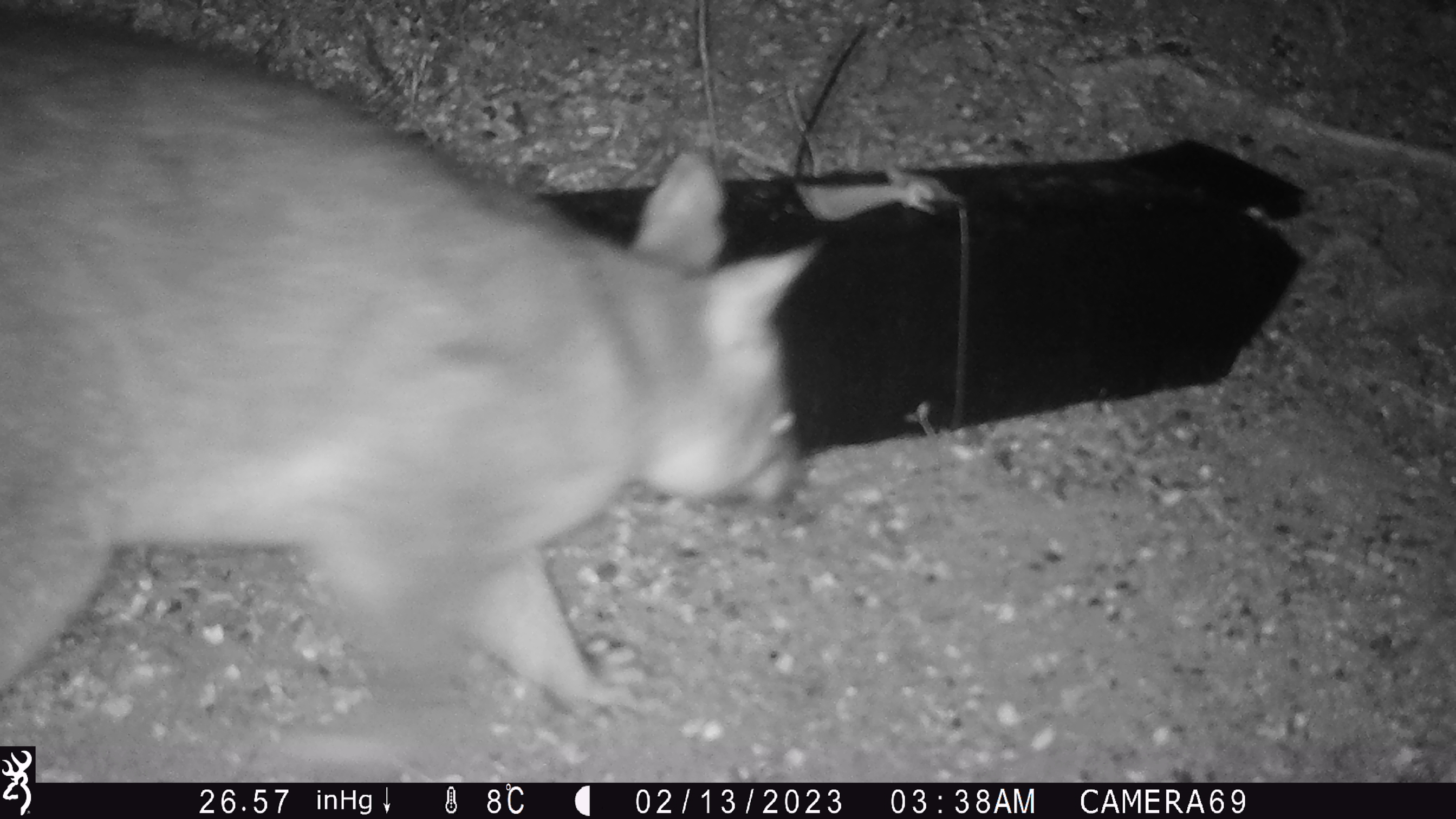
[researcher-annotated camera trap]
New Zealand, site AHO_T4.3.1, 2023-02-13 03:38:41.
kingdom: Animalia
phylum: Chordata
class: Mammalia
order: Carnivora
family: Mustelidae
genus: Mustela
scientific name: Mustela erminea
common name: stoat